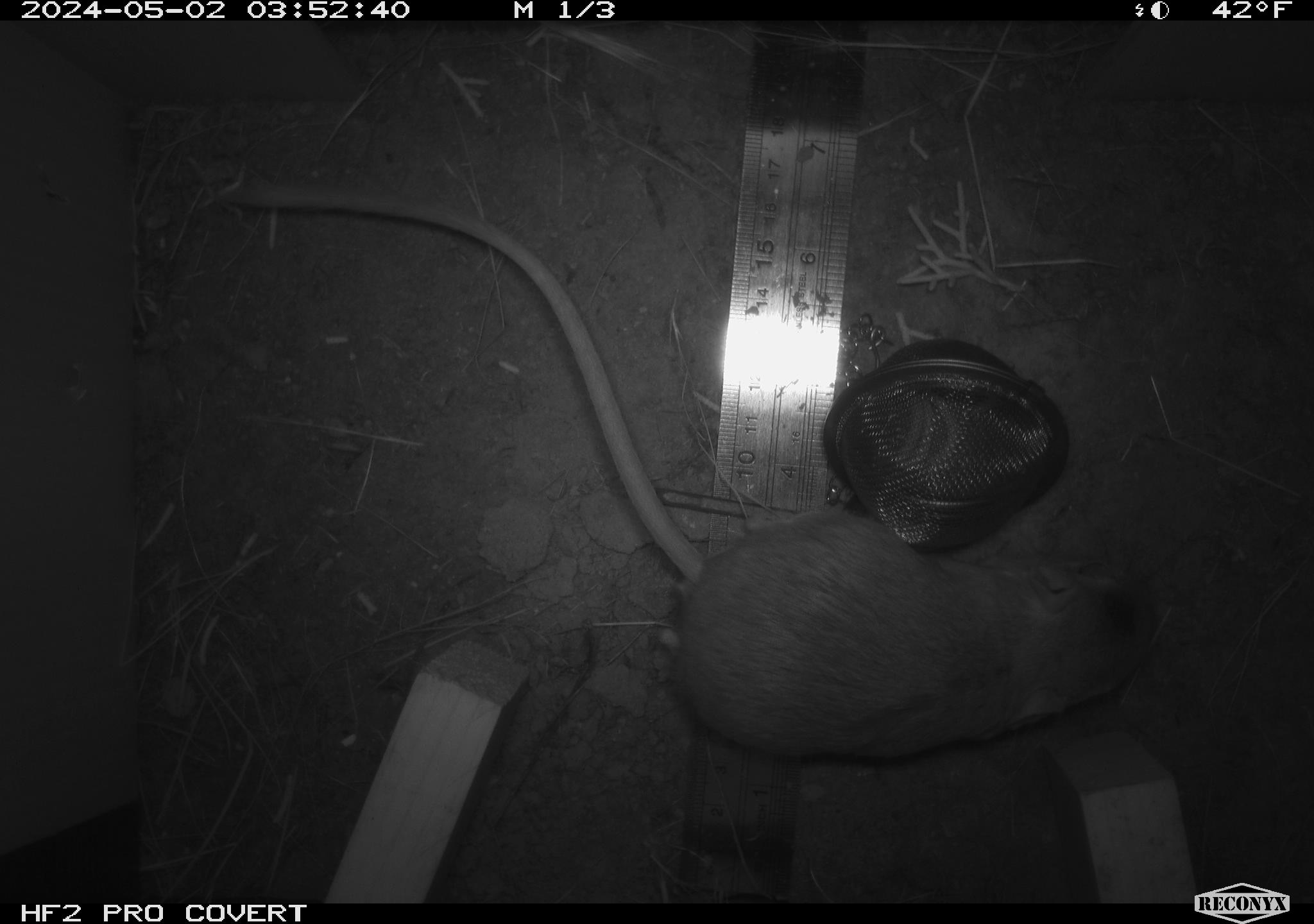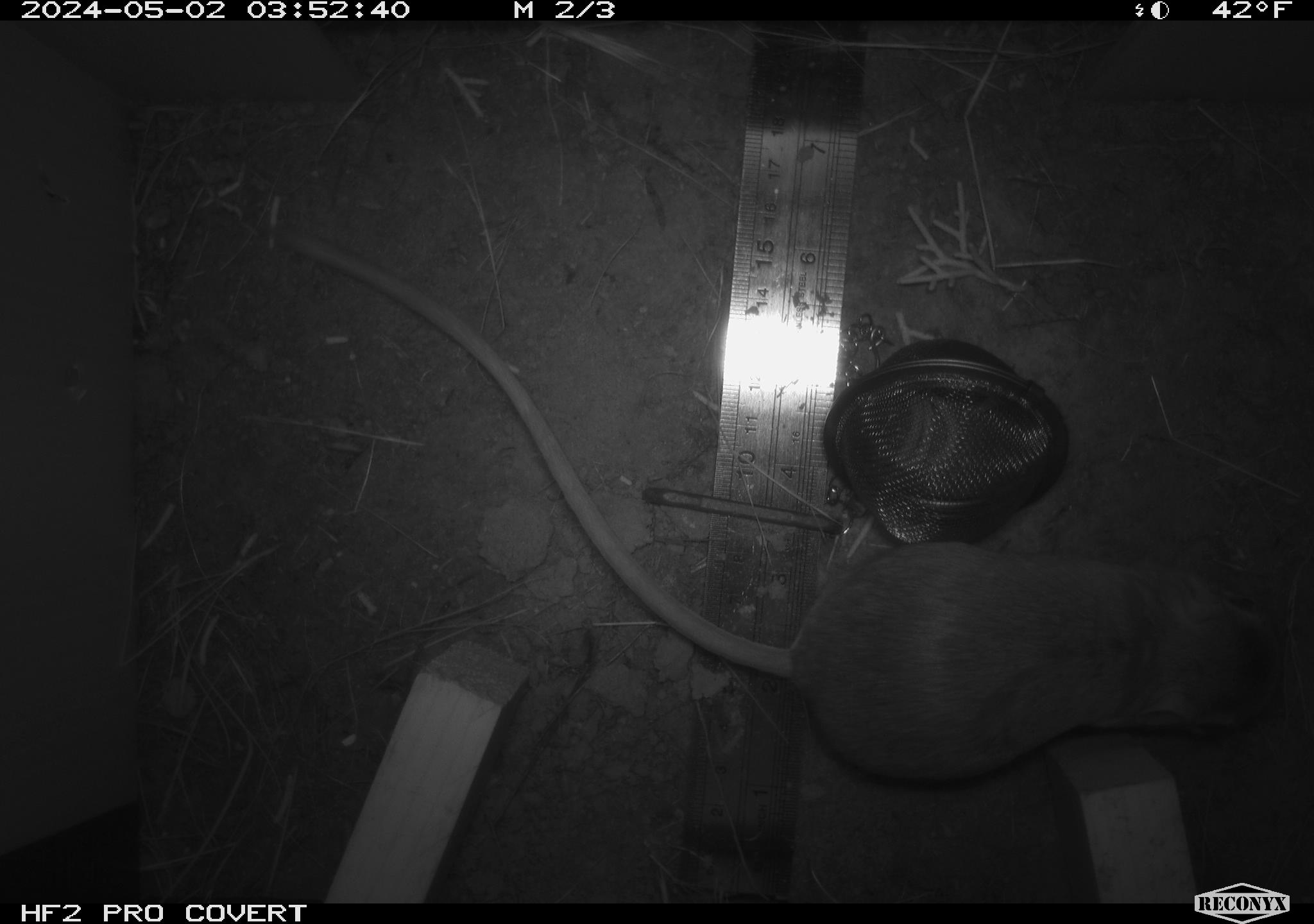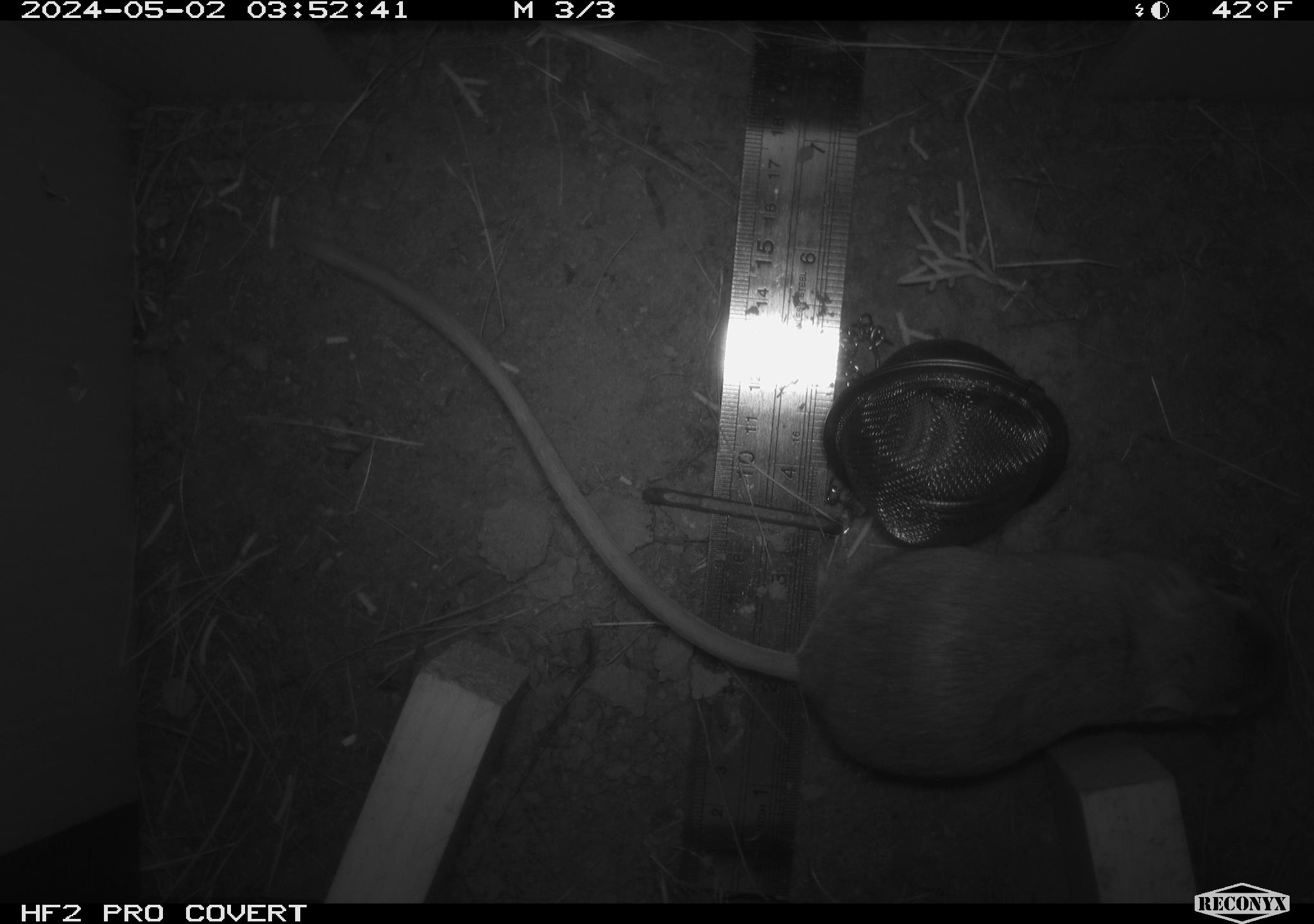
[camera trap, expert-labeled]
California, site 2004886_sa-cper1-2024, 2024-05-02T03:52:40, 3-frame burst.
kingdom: Animalia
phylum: Chordata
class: Mammalia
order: Rodentia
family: Heteromyidae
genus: Dipodomys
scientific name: Dipodomys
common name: kangaroo rats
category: dipodomys species